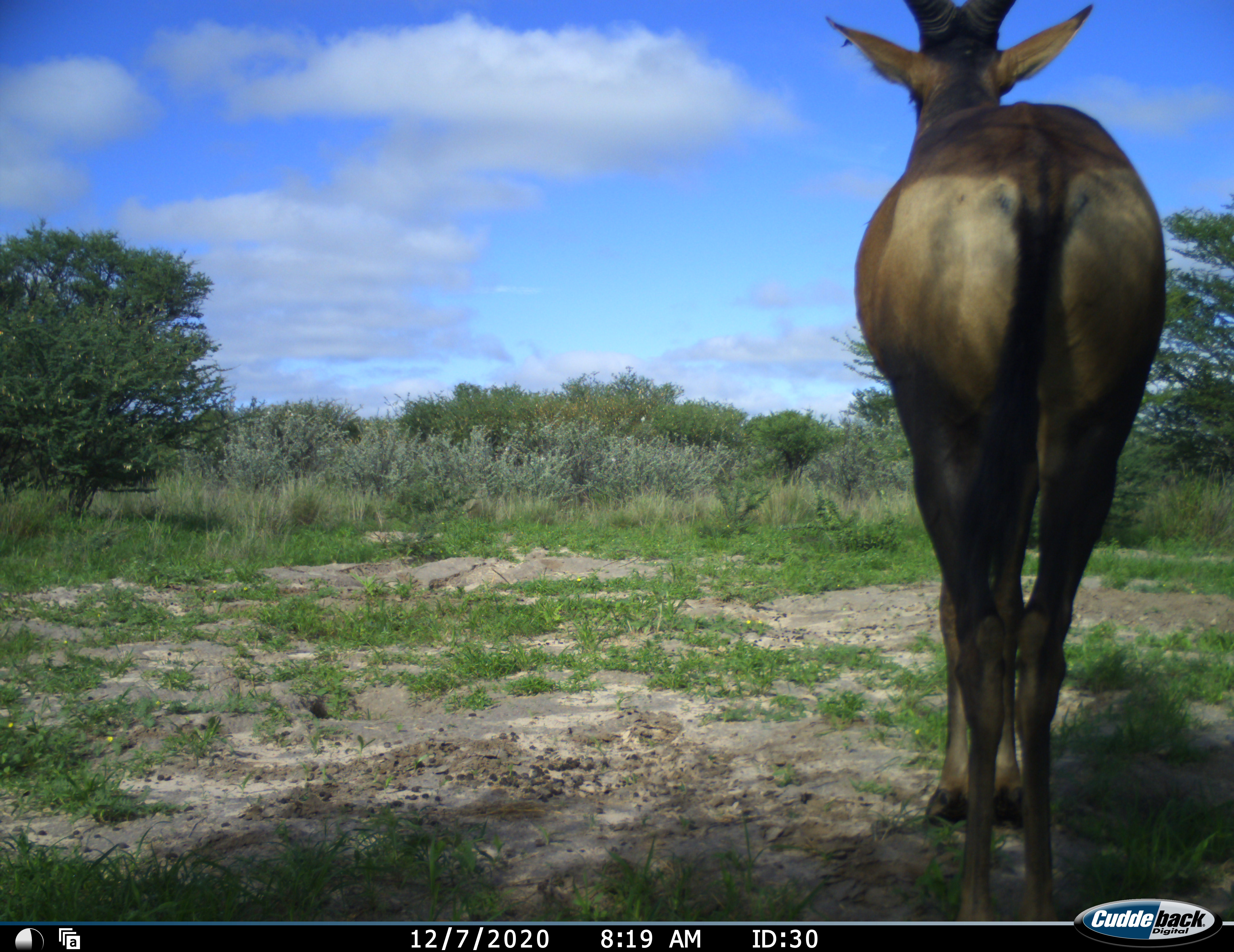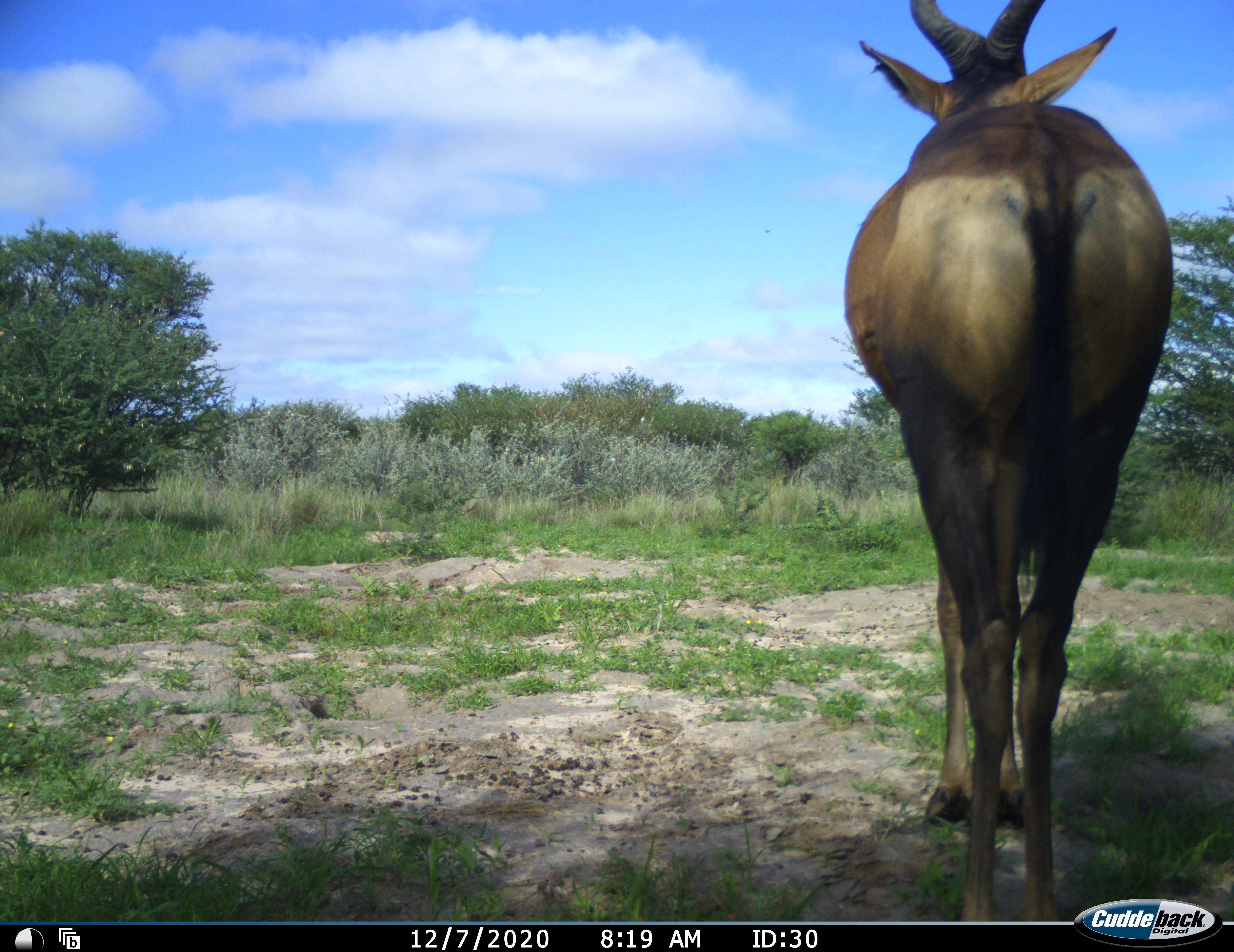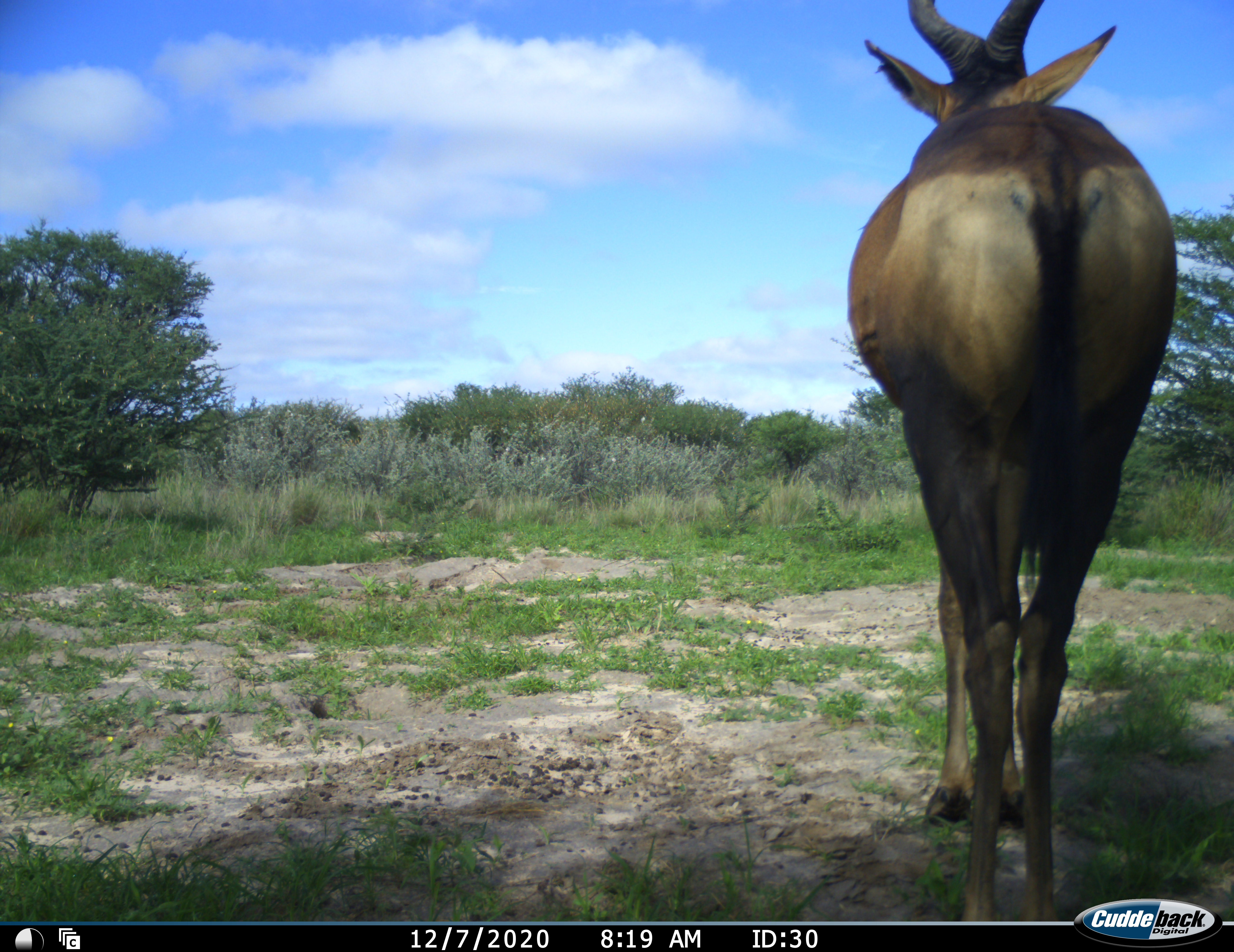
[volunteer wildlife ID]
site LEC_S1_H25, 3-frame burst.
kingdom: Animalia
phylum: Chordata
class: Mammalia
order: Artiodactyla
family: Bovidae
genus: Alcelaphus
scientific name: Alcelaphus buselaphus caama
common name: red hartebeest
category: hartebeestred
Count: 1.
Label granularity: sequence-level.